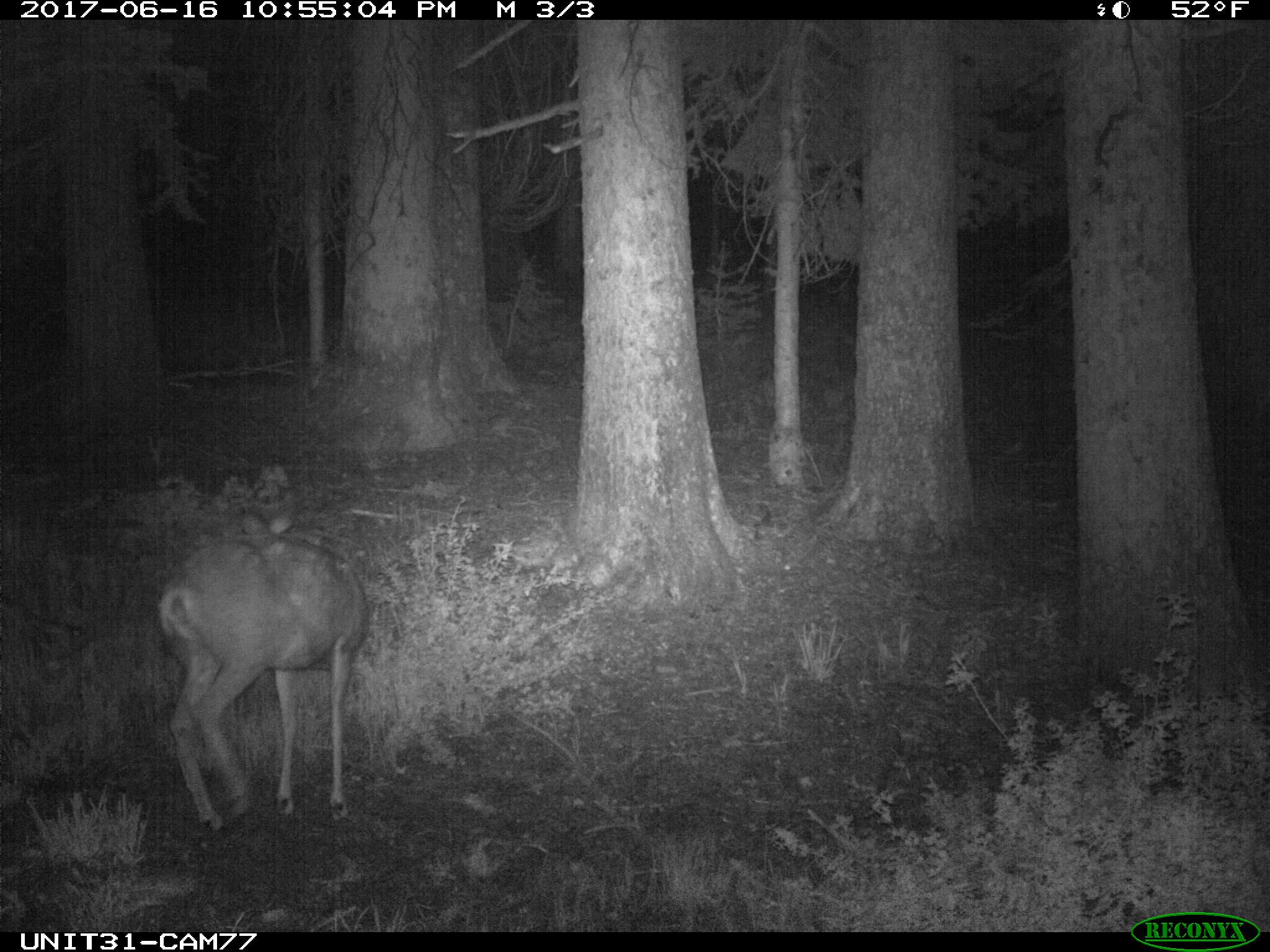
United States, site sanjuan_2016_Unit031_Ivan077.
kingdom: Animalia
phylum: Chordata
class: Mammalia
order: Artiodactyla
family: Cervidae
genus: Odocoileus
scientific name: Odocoileus hemionus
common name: mule deer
Odocoileus hemionus (mule deer).